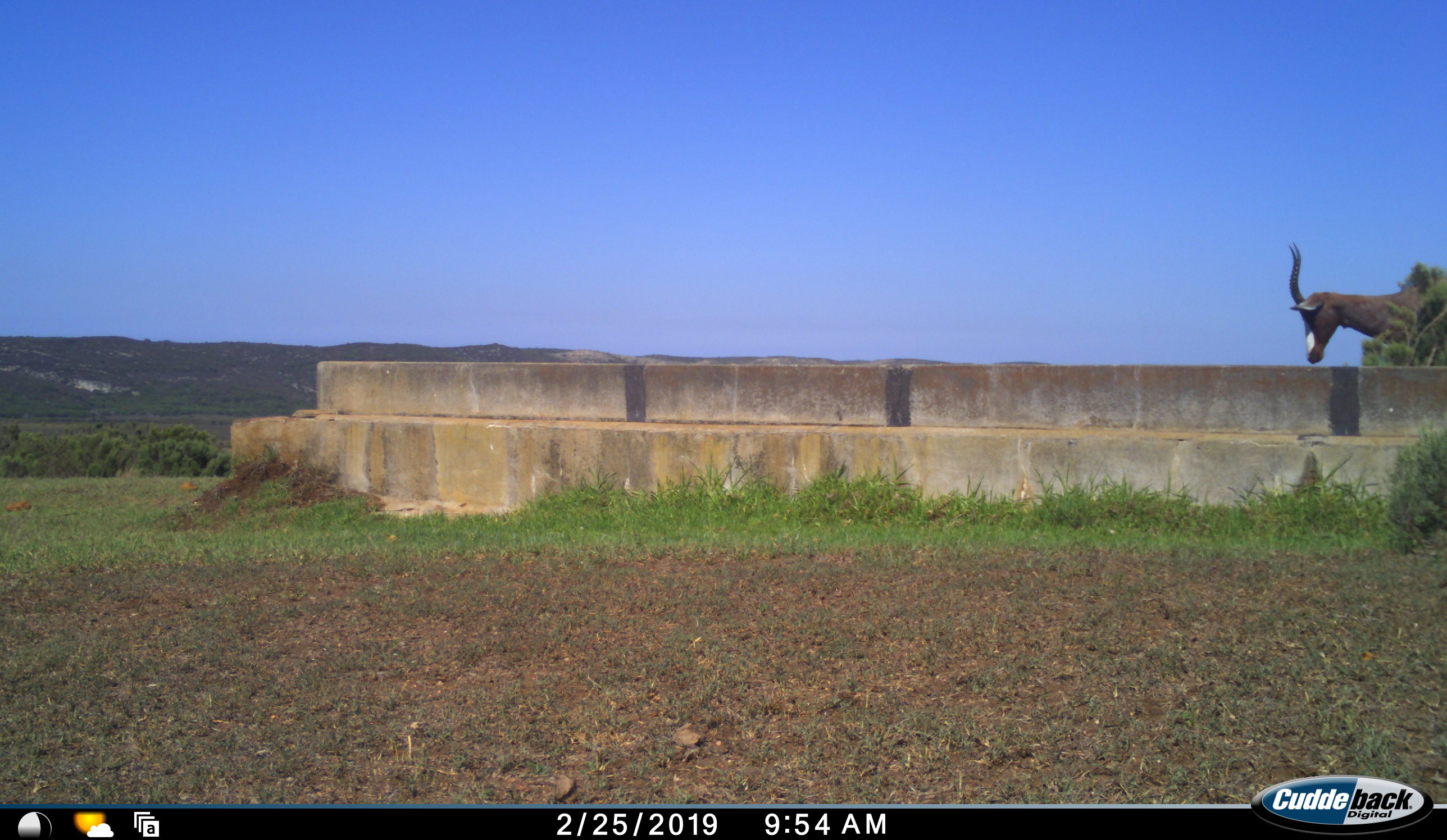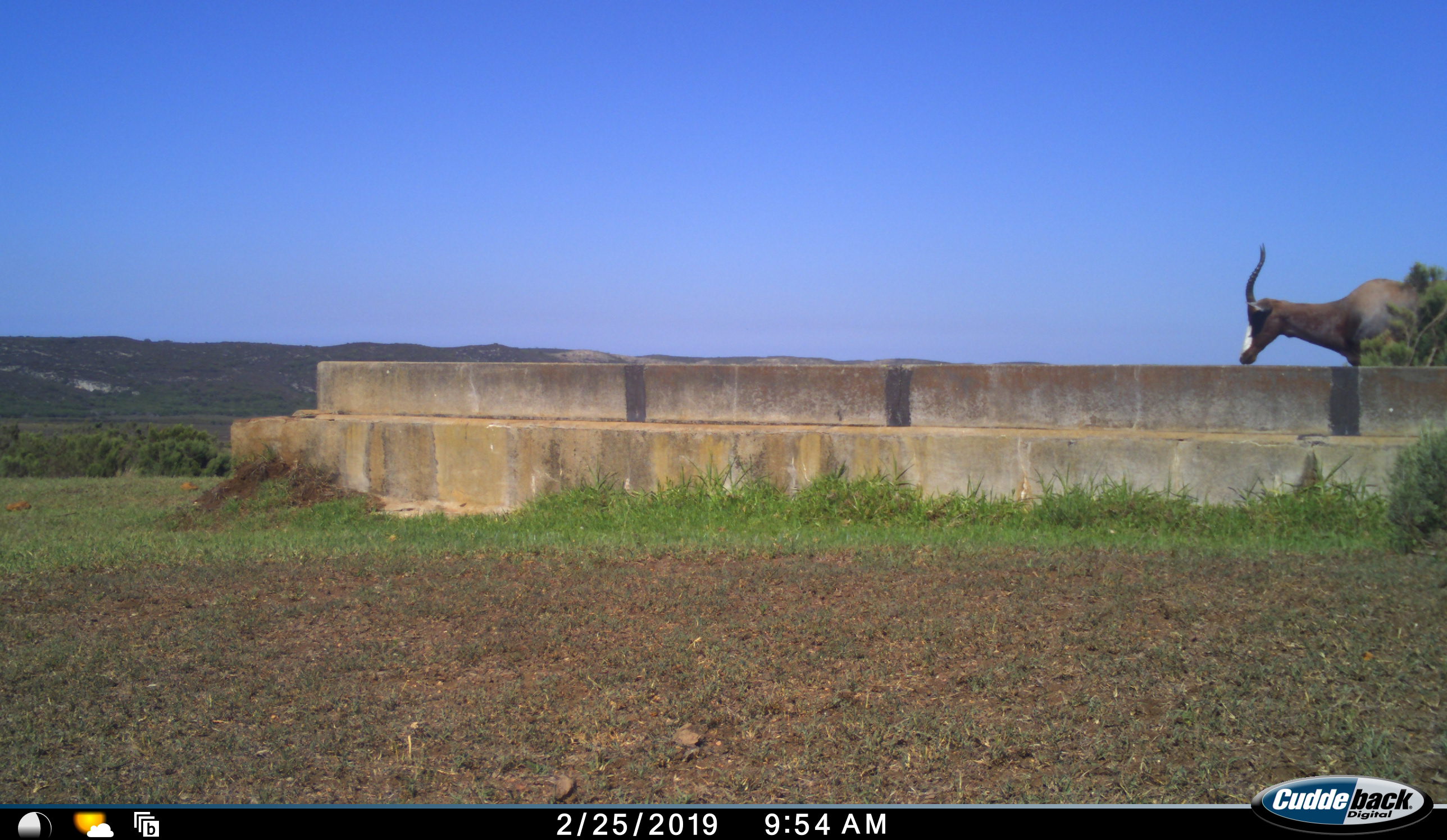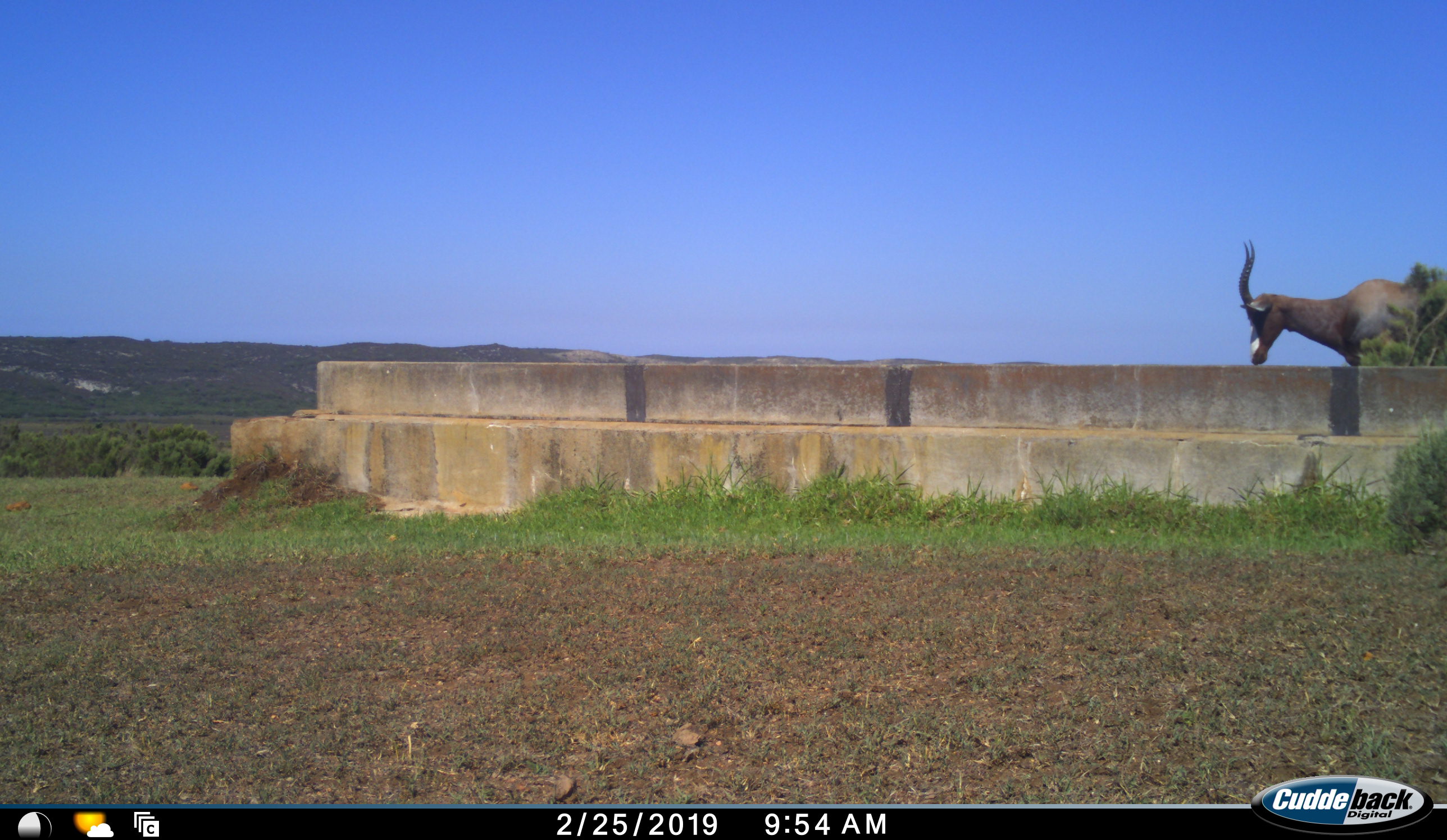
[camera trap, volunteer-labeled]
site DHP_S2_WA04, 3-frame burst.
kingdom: Animalia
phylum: Chordata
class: Mammalia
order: Artiodactyla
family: Bovidae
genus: Damaliscus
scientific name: Damaliscus pygargus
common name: bontebok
Bontebok (Damaliscus pygargus), count 1. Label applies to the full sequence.